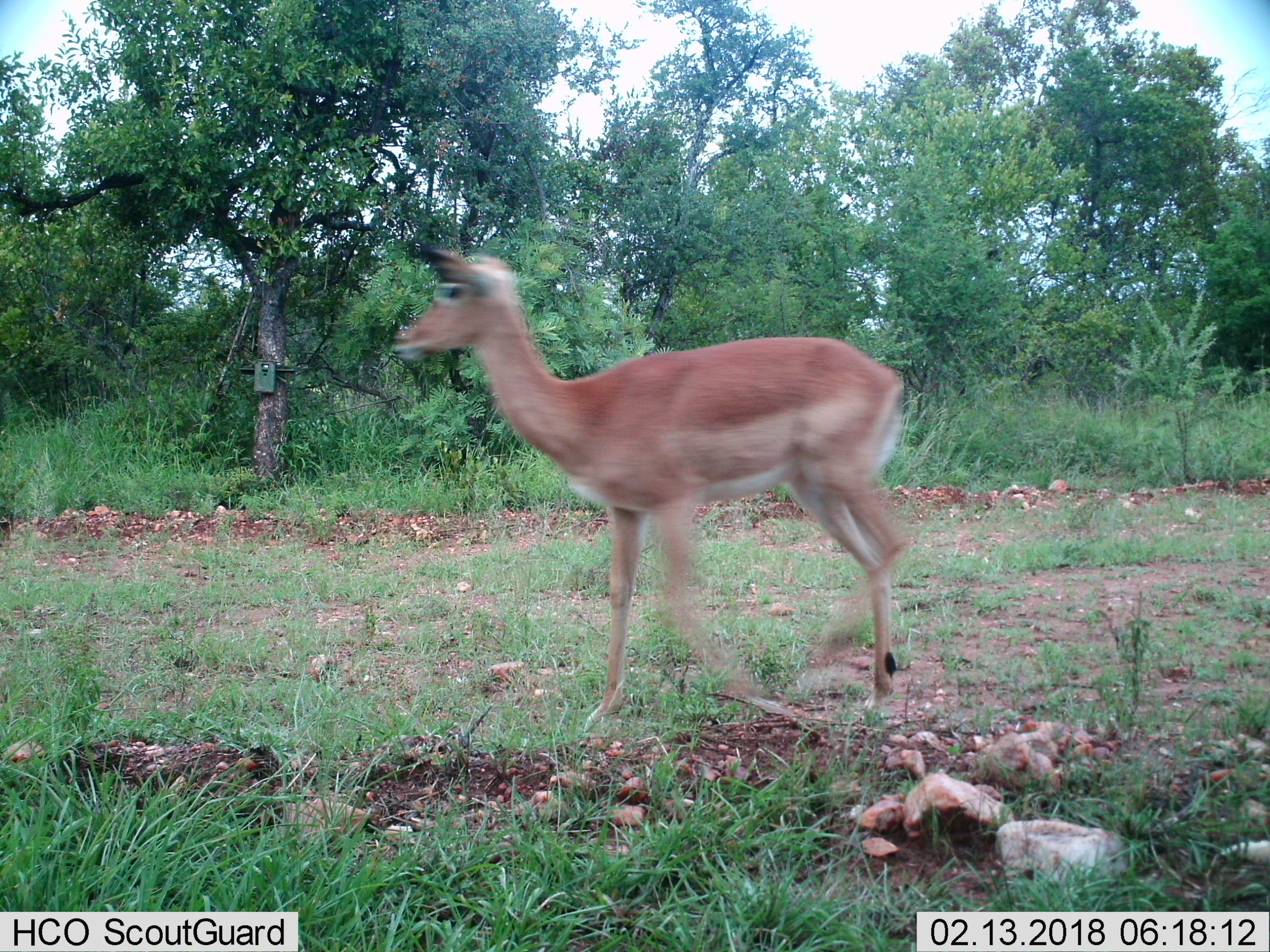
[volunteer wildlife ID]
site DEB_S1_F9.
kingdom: Animalia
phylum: Chordata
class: Mammalia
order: Artiodactyla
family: Bovidae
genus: Aepyceros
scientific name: Aepyceros melampus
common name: impala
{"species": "impala (Aepyceros melampus)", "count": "1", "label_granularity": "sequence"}